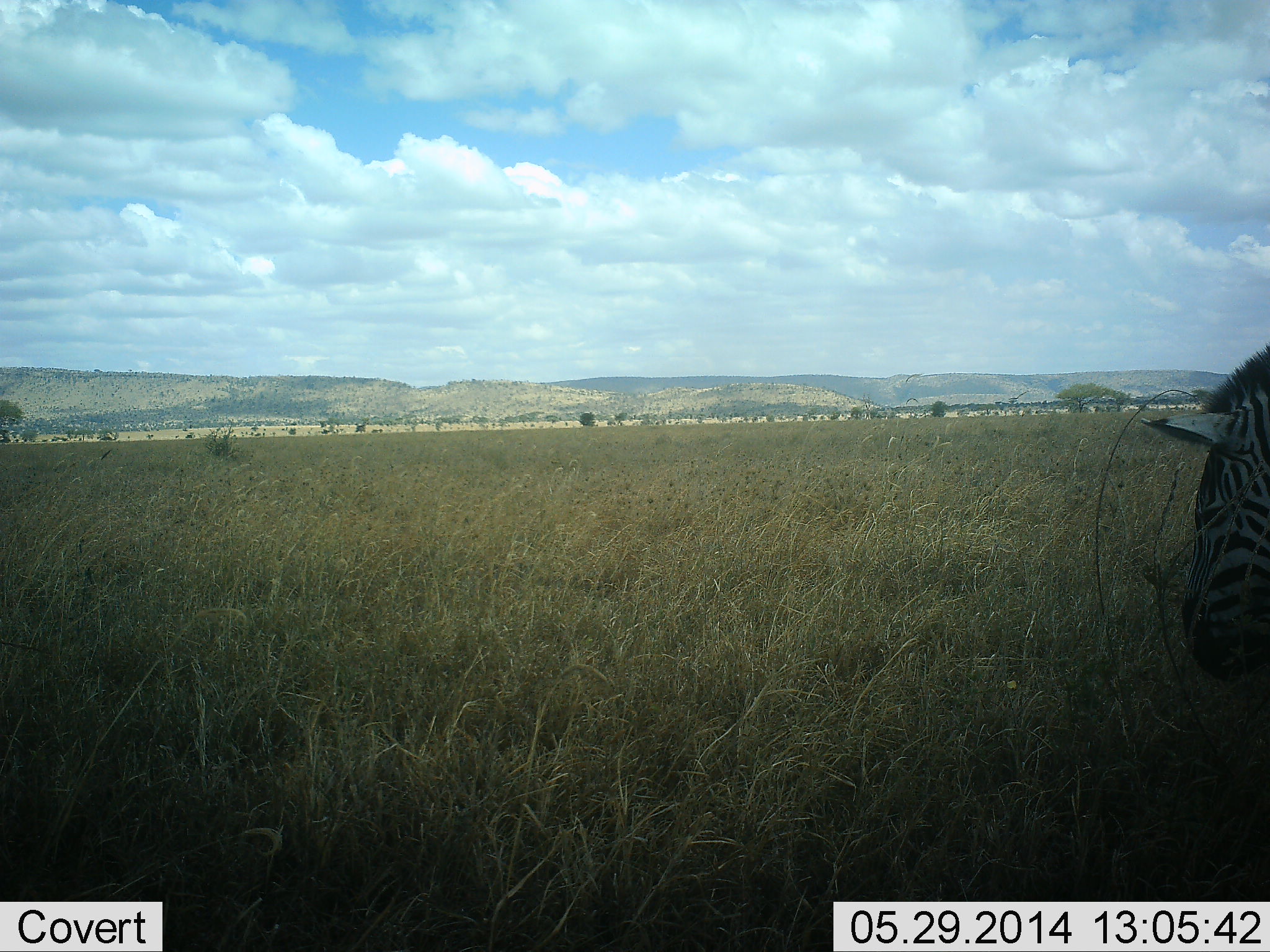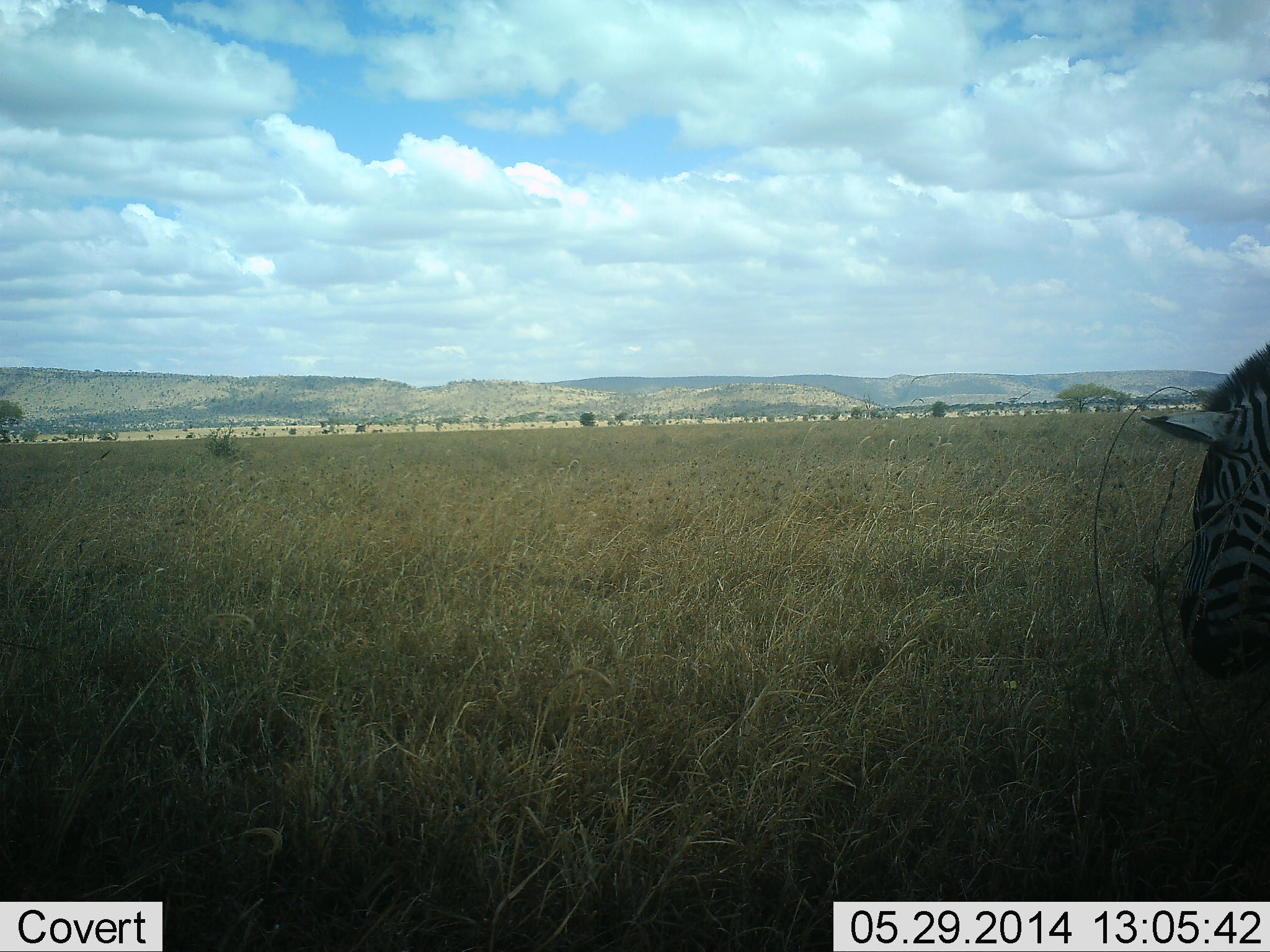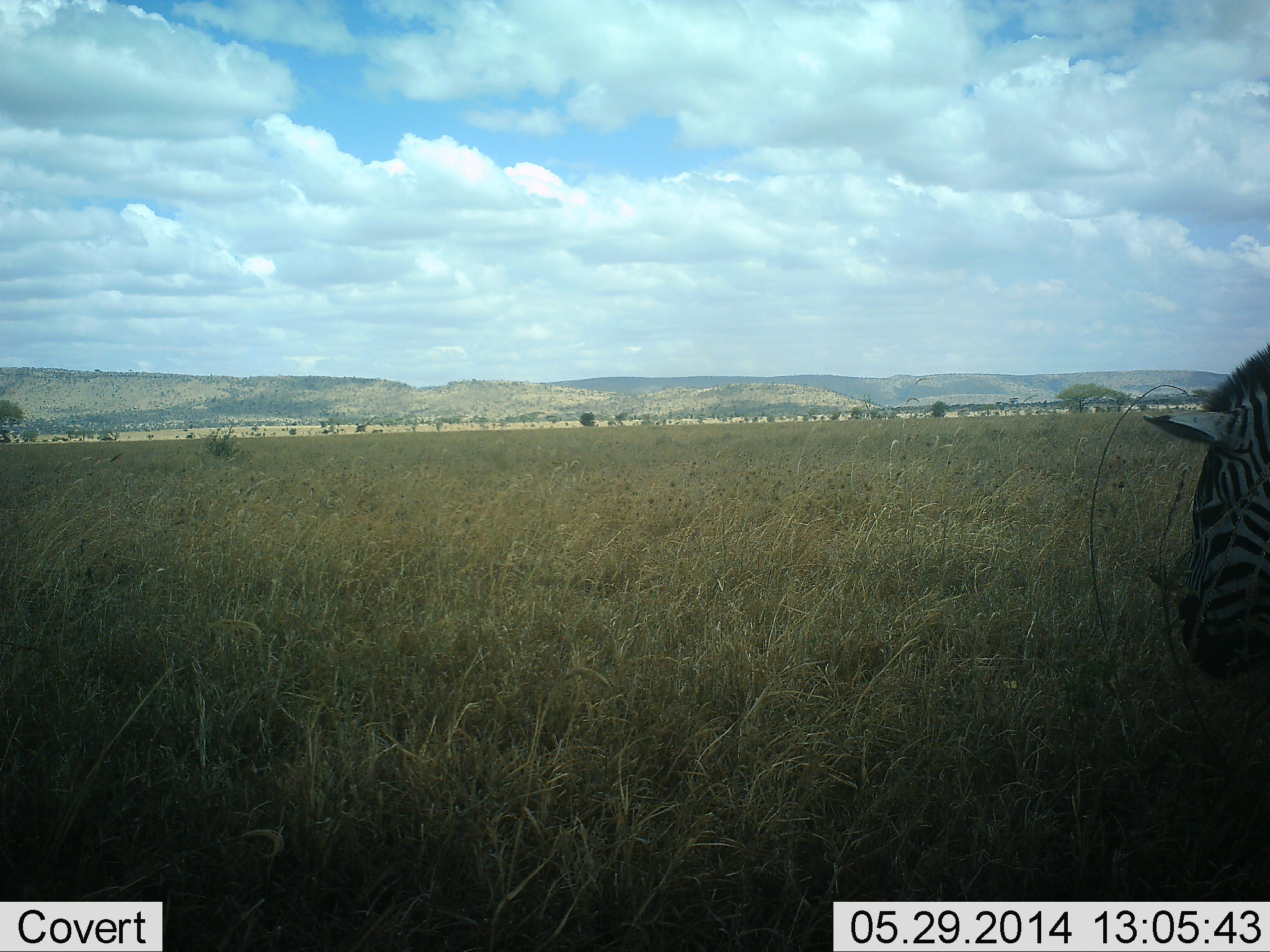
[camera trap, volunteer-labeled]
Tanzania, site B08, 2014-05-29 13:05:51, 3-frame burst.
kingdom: Animalia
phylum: Chordata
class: Mammalia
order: Perissodactyla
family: Equidae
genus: Equus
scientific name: Equus quagga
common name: plains zebra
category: zebra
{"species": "zebra (plains zebra) (Equus quagga)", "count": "1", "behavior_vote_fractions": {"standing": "60%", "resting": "0%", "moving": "0%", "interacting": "0%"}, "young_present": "0%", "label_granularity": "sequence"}